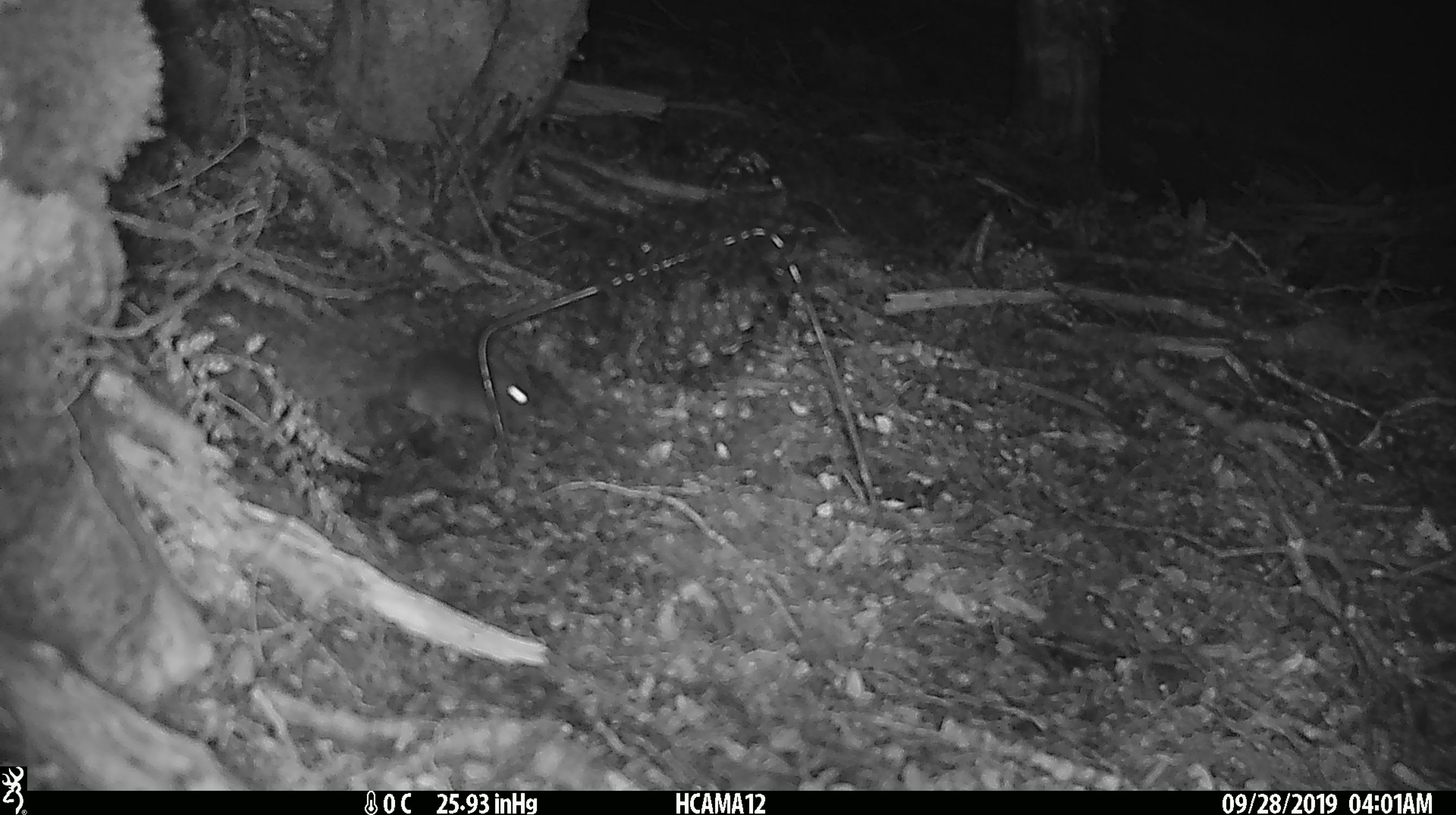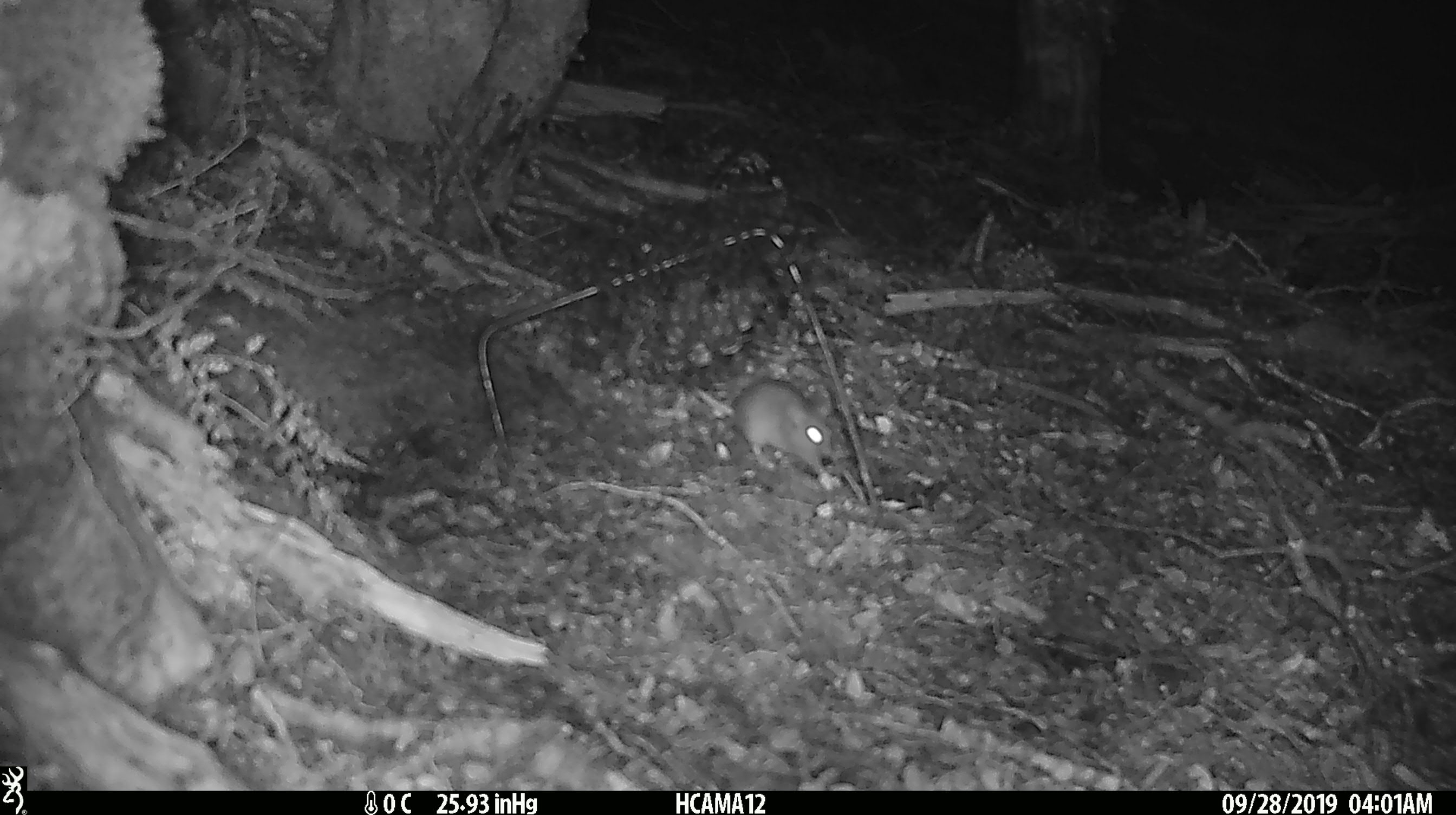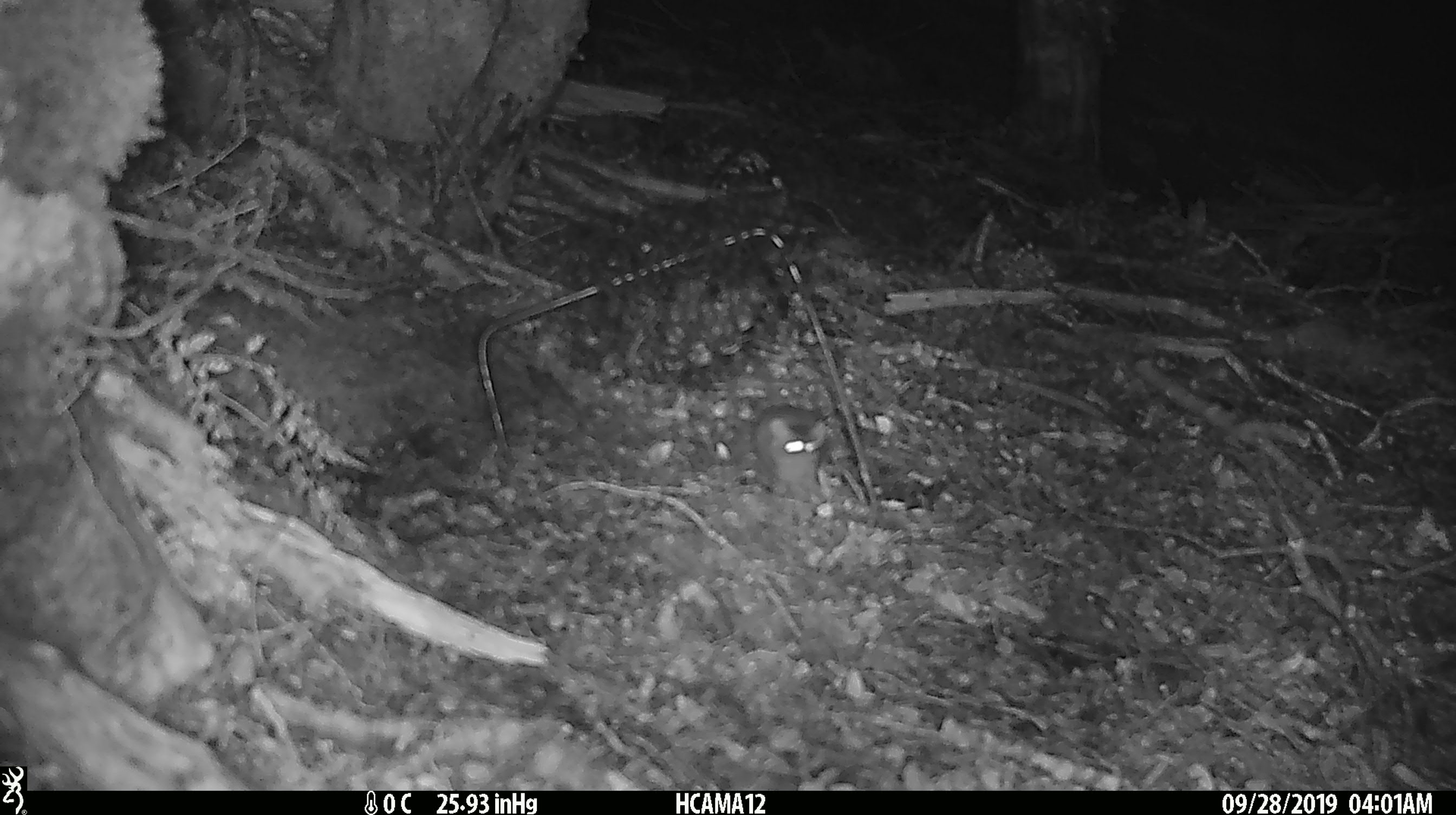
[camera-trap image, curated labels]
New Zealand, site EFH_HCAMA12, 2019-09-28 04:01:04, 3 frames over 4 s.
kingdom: Animalia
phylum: Chordata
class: Mammalia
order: Rodentia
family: Muridae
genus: Mus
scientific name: Mus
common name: mouse